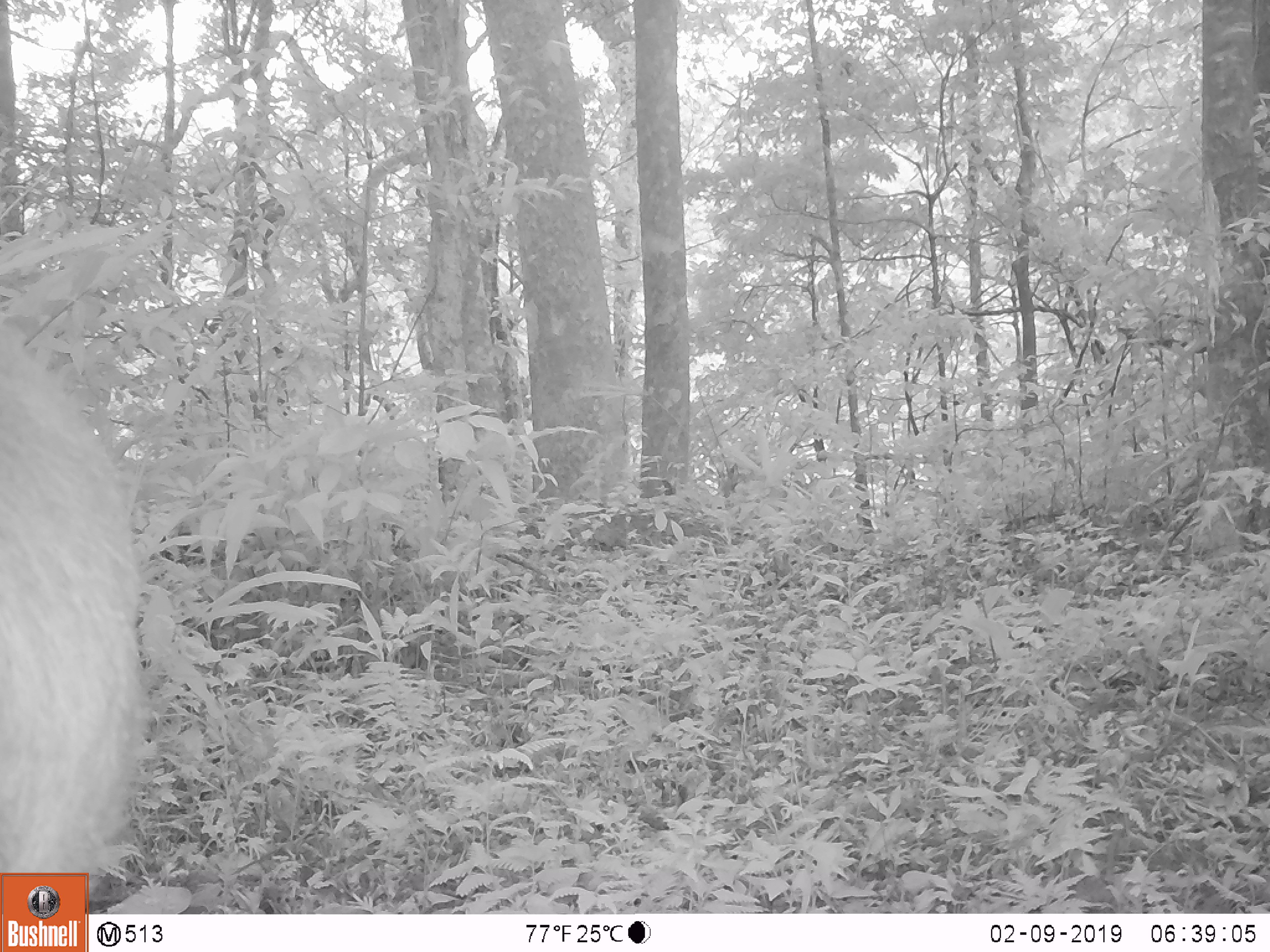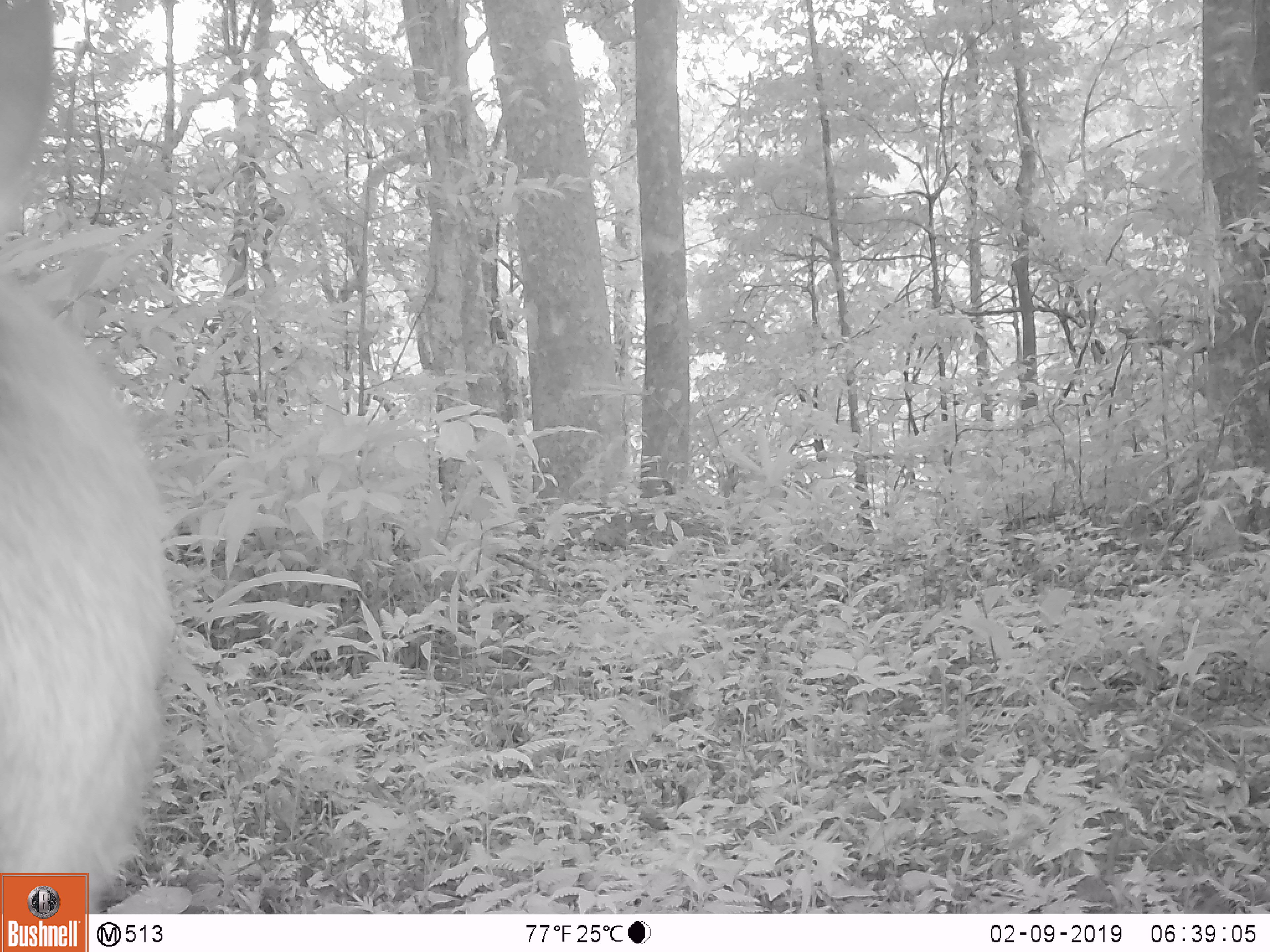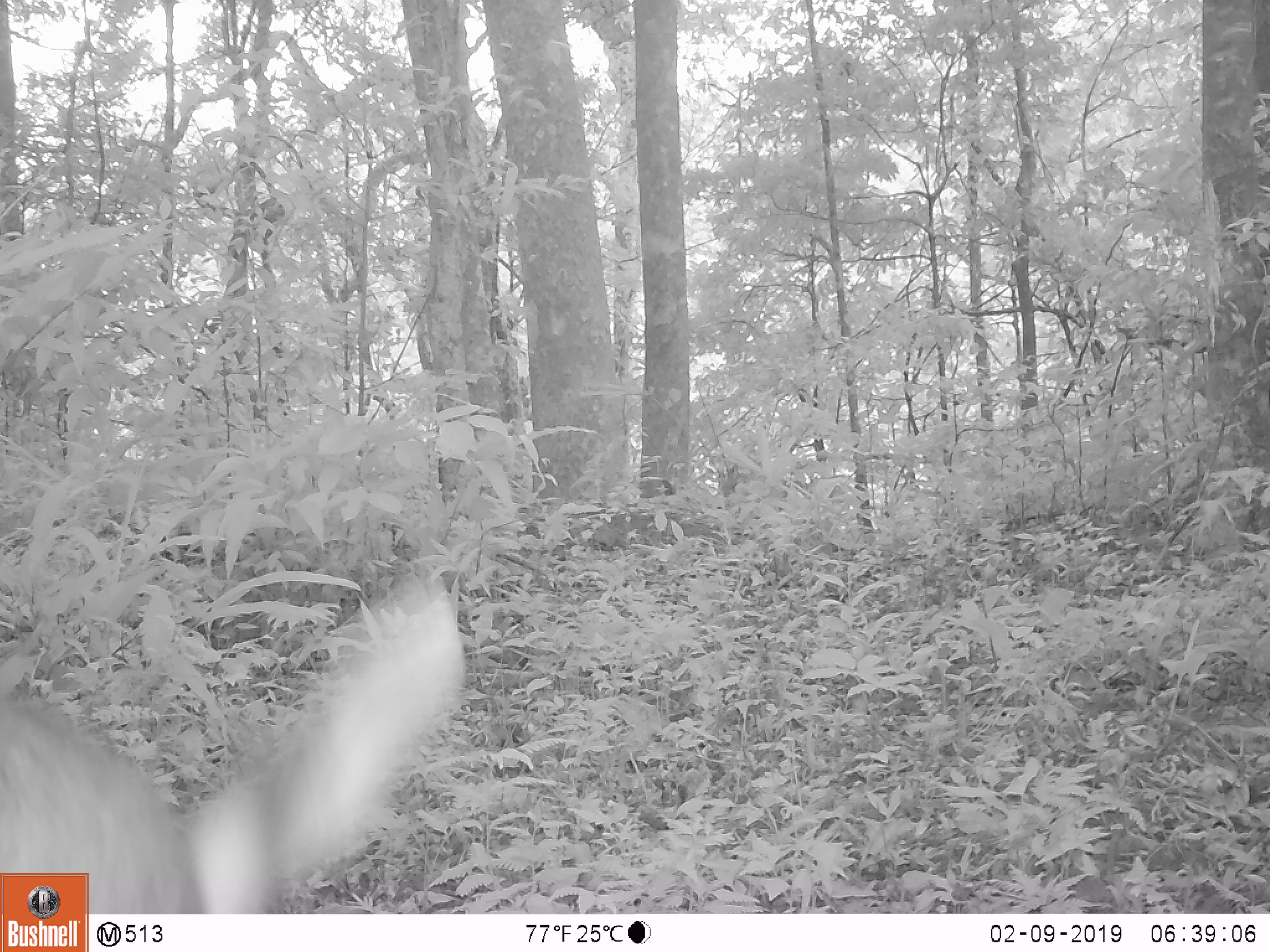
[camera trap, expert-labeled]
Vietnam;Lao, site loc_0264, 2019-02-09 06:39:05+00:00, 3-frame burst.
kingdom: Animalia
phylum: Chordata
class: Mammalia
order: Artiodactyla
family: Cervidae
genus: Rusa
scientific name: Rusa unicolor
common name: sambar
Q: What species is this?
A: Sambar (Rusa unicolor).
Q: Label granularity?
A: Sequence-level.